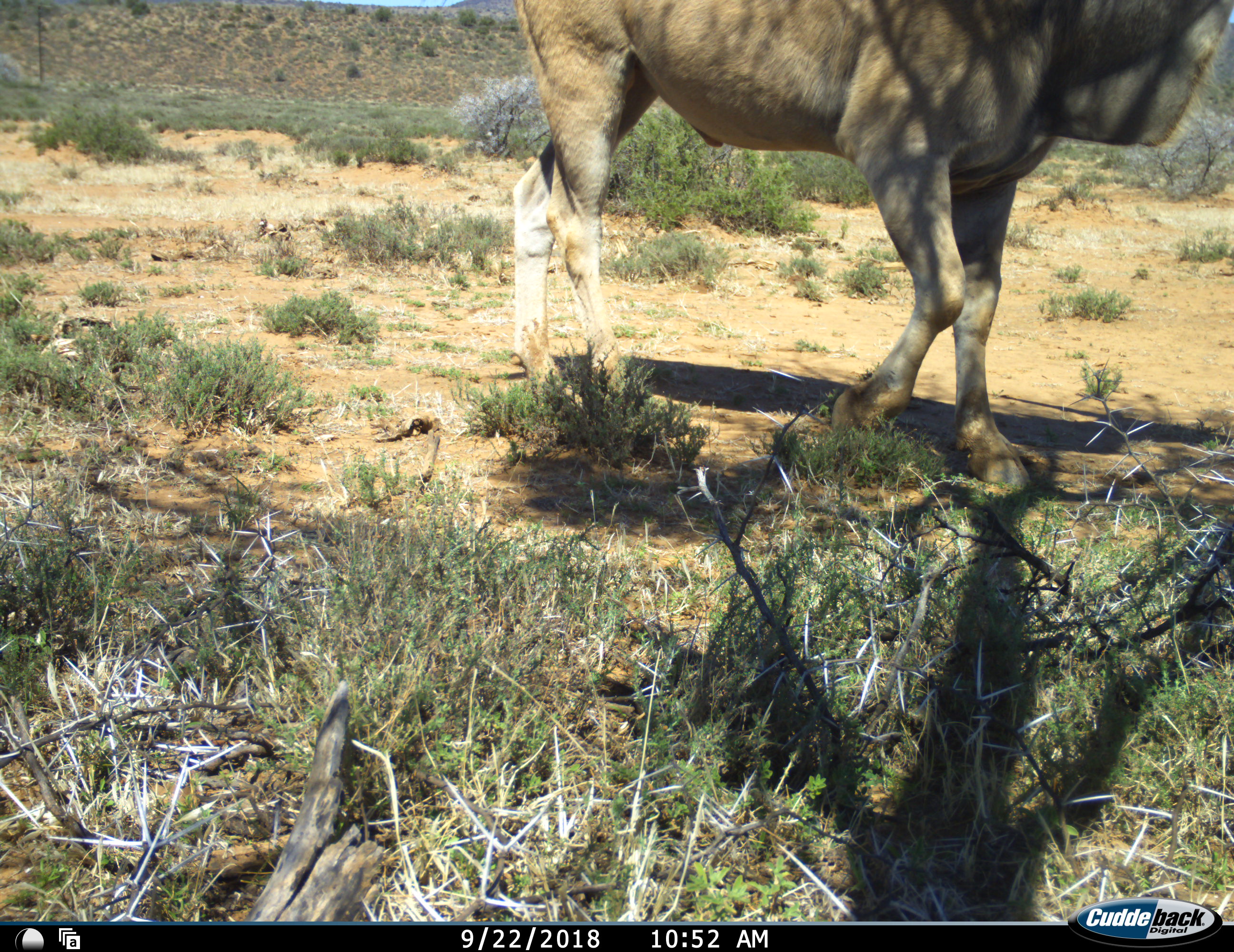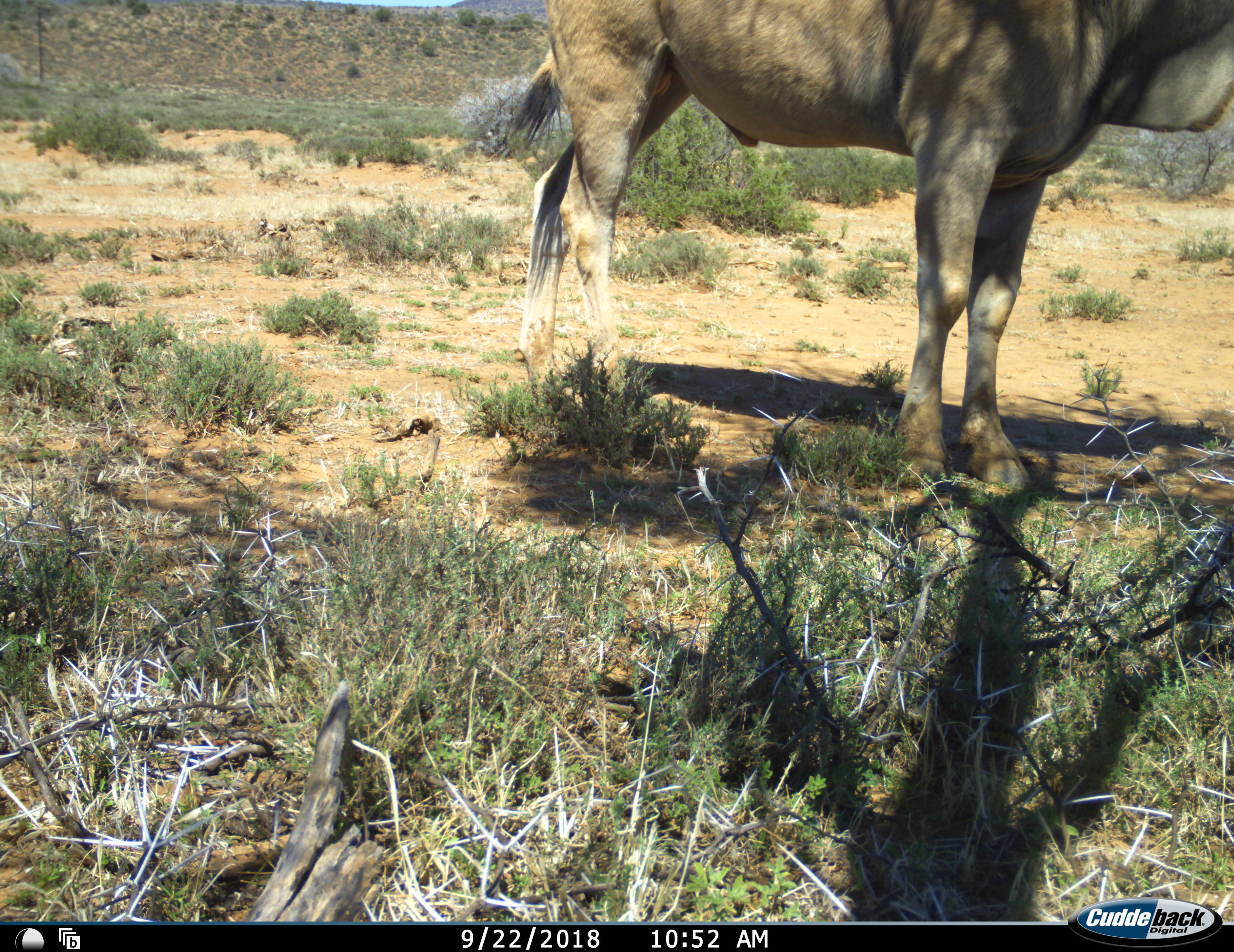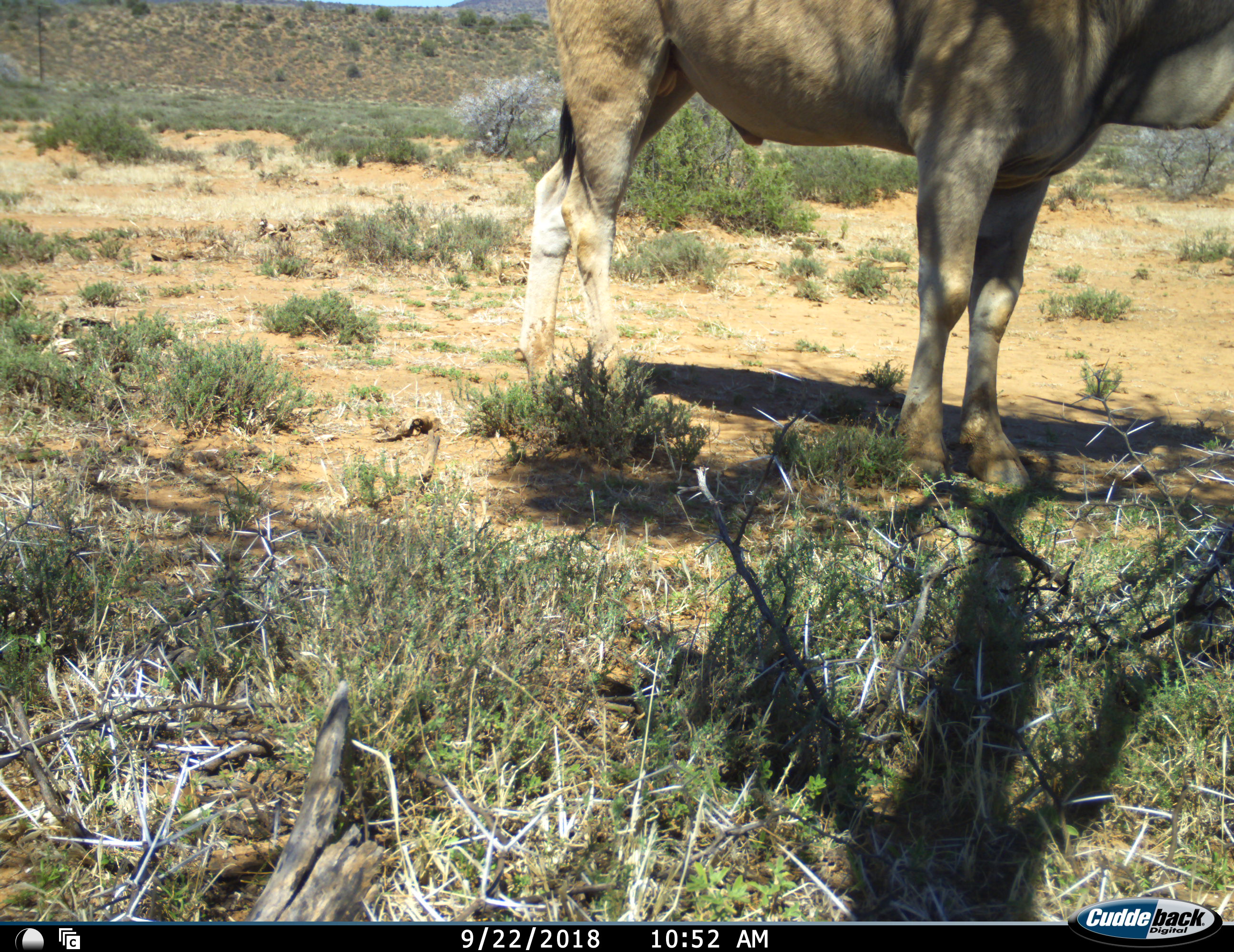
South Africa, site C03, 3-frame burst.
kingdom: Animalia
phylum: Chordata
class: Mammalia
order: Artiodactyla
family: Bovidae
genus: Tragelaphus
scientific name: Tragelaphus oryx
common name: eland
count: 1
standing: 80%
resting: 0%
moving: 20%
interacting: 0%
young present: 0%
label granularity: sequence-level